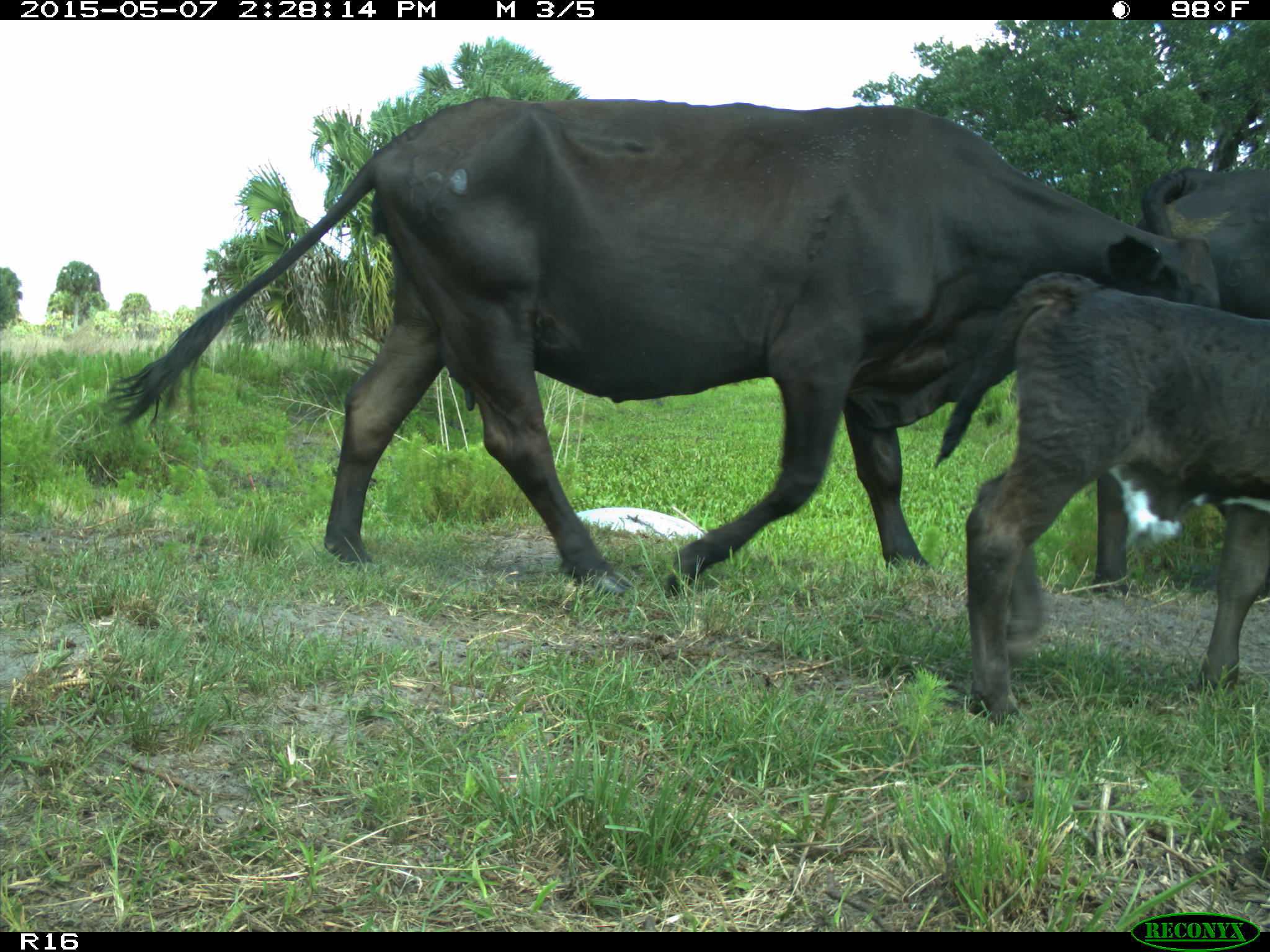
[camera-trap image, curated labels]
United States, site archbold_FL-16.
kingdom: Animalia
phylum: Chordata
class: Mammalia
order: Artiodactyla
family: Bovidae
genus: Bos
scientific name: Bos taurus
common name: domestic cow